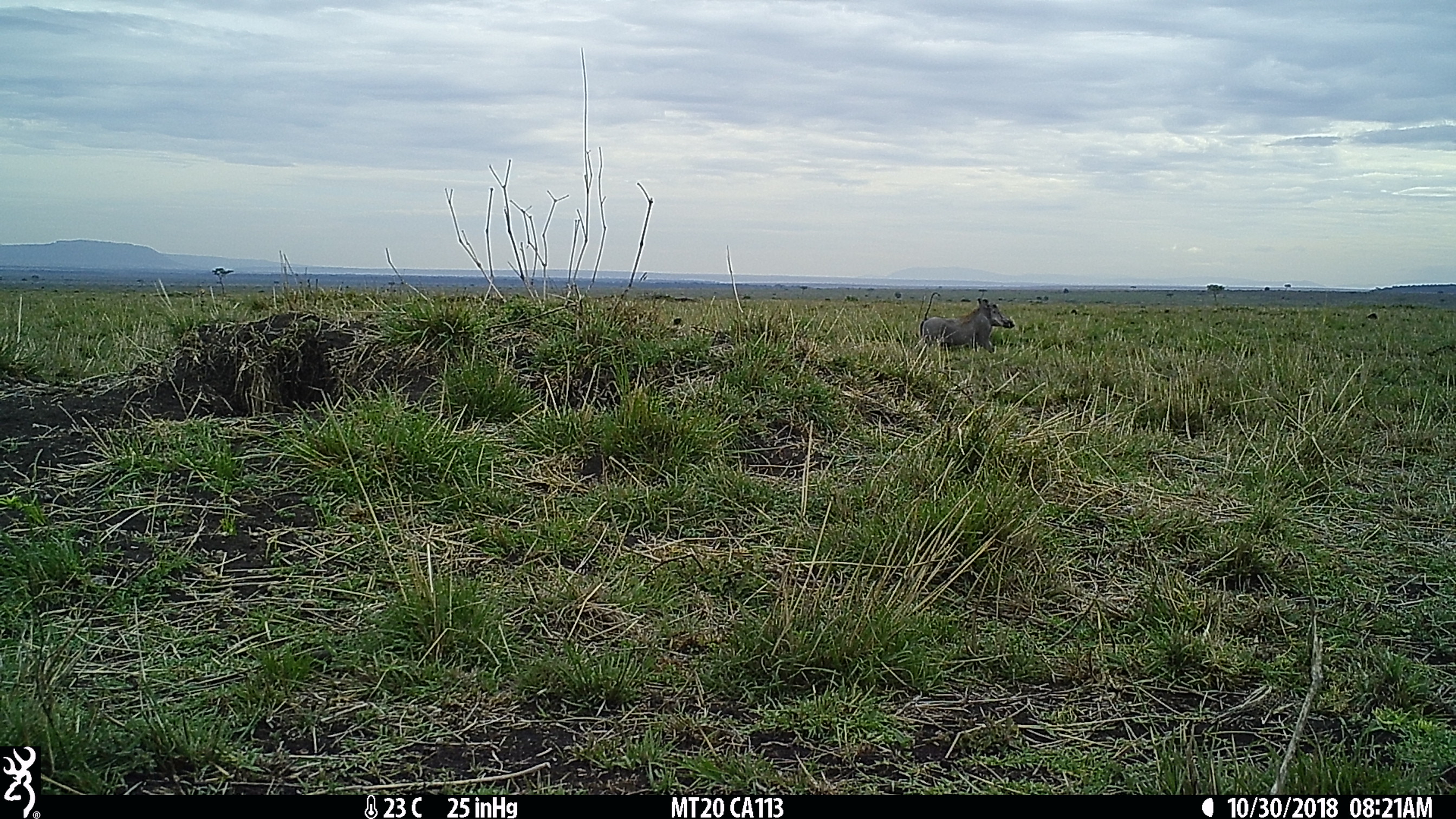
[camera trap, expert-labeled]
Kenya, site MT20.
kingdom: Animalia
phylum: Chordata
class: Mammalia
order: Artiodactyla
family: Suidae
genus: Phacochoerus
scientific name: Phacochoerus africanus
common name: common warthog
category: warthog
Warthog (common warthog) (Phacochoerus africanus).